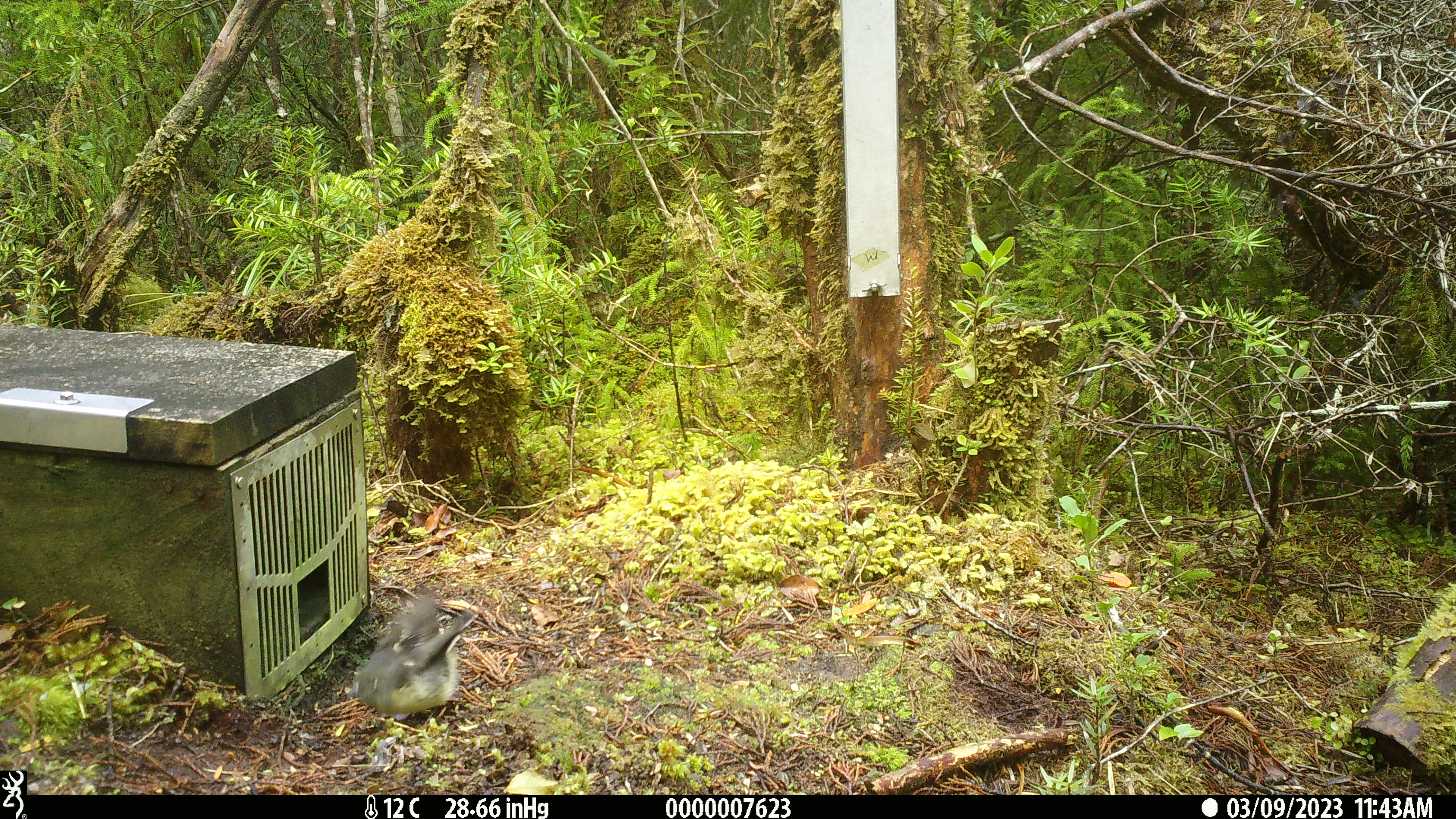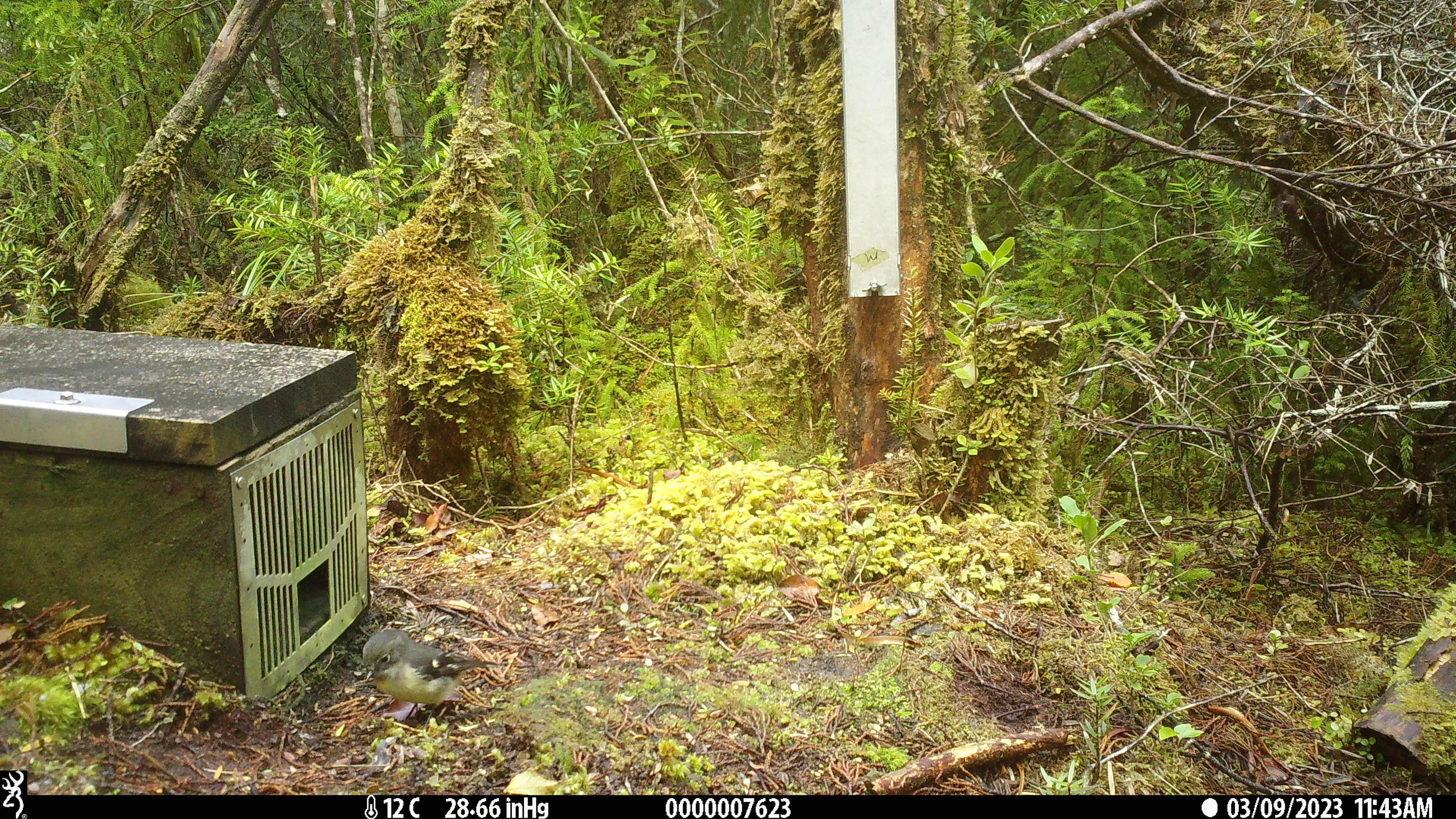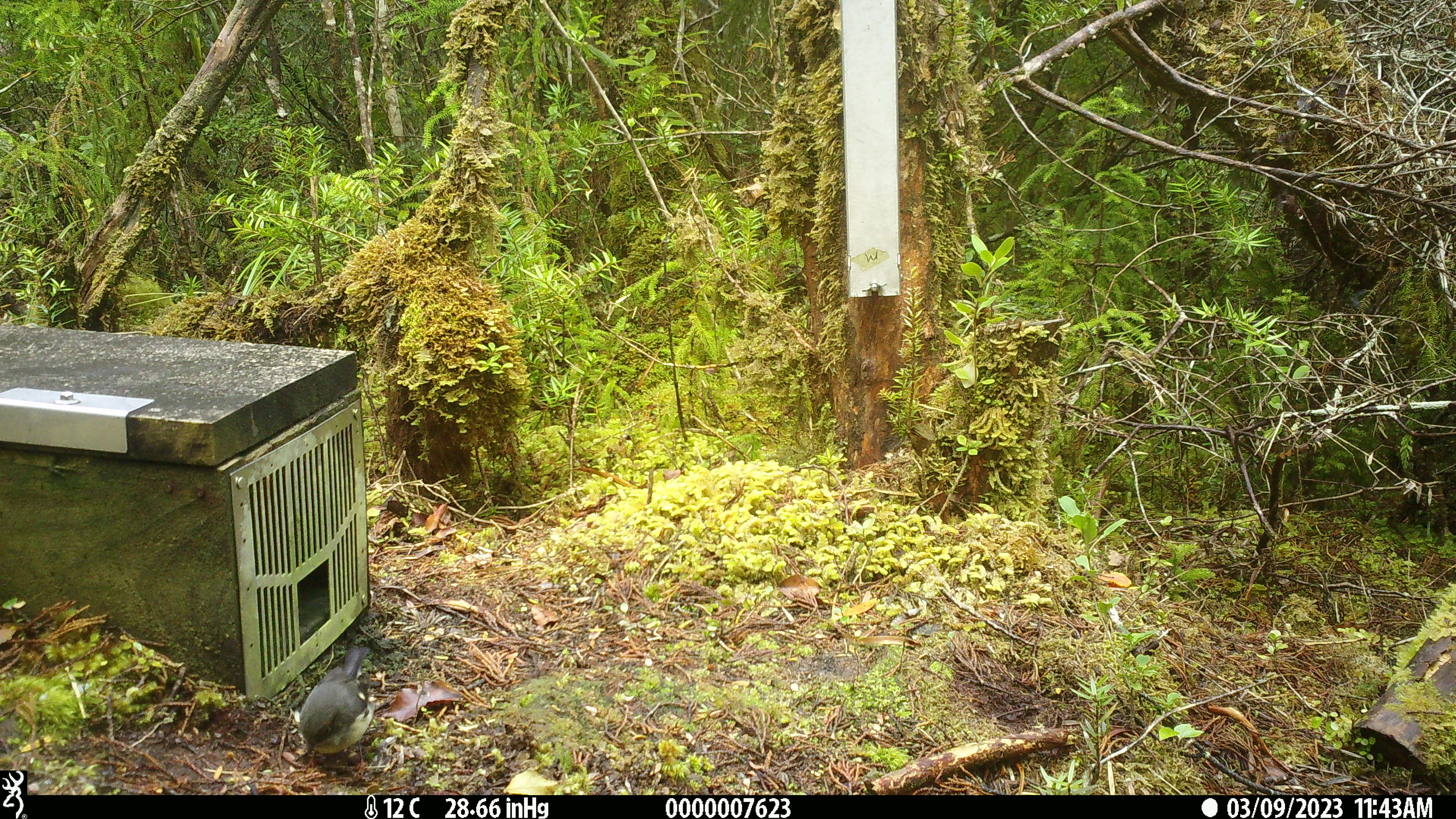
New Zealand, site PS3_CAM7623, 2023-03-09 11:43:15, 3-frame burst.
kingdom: Animalia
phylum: Chordata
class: Aves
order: Passeriformes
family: Petroicidae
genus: Petroica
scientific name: Petroica macrocephala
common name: tomtit